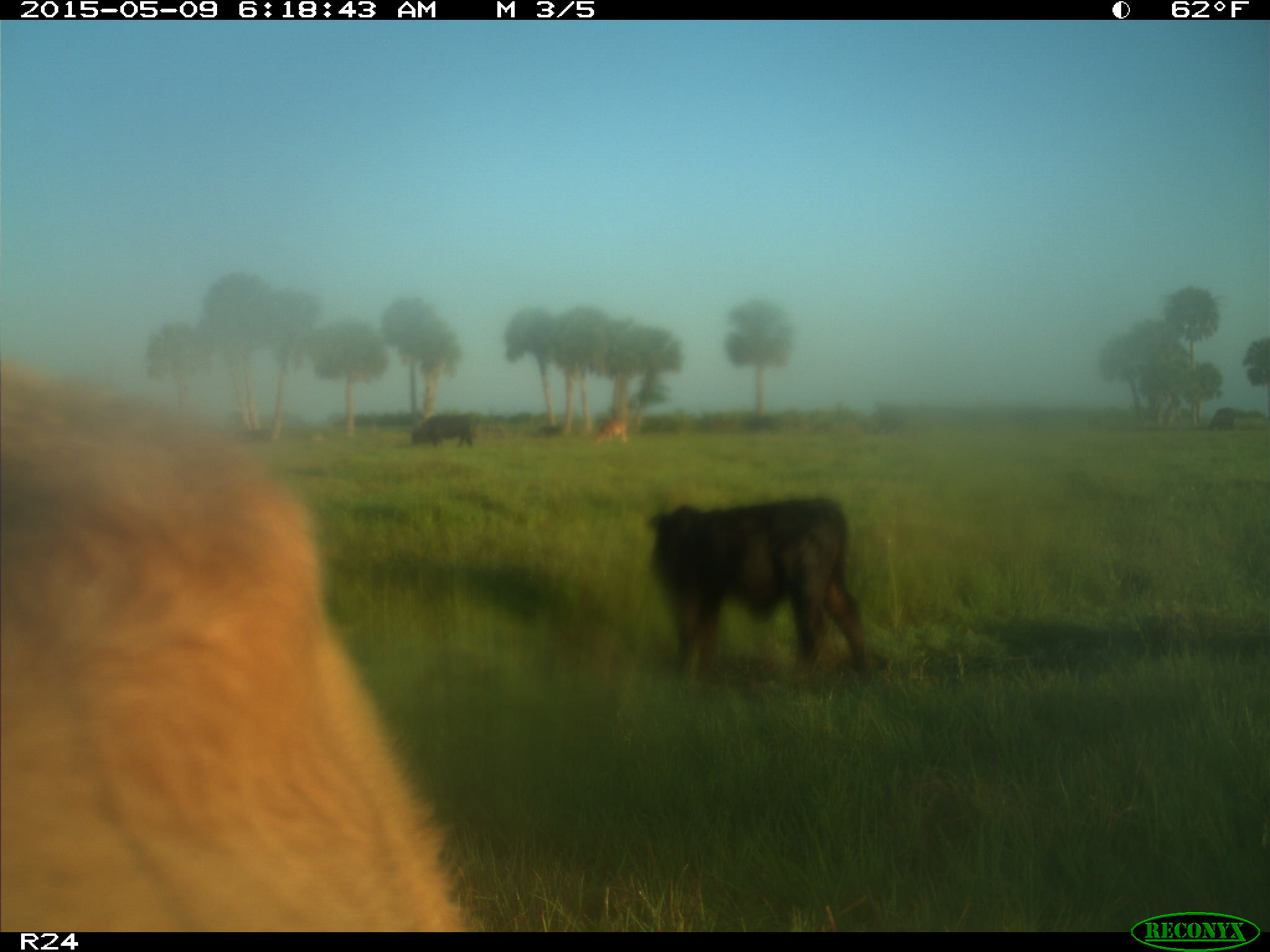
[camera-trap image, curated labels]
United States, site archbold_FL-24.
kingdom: Animalia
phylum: Chordata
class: Mammalia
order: Artiodactyla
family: Bovidae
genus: Bos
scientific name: Bos taurus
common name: domestic cow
Bos taurus (domestic cow).